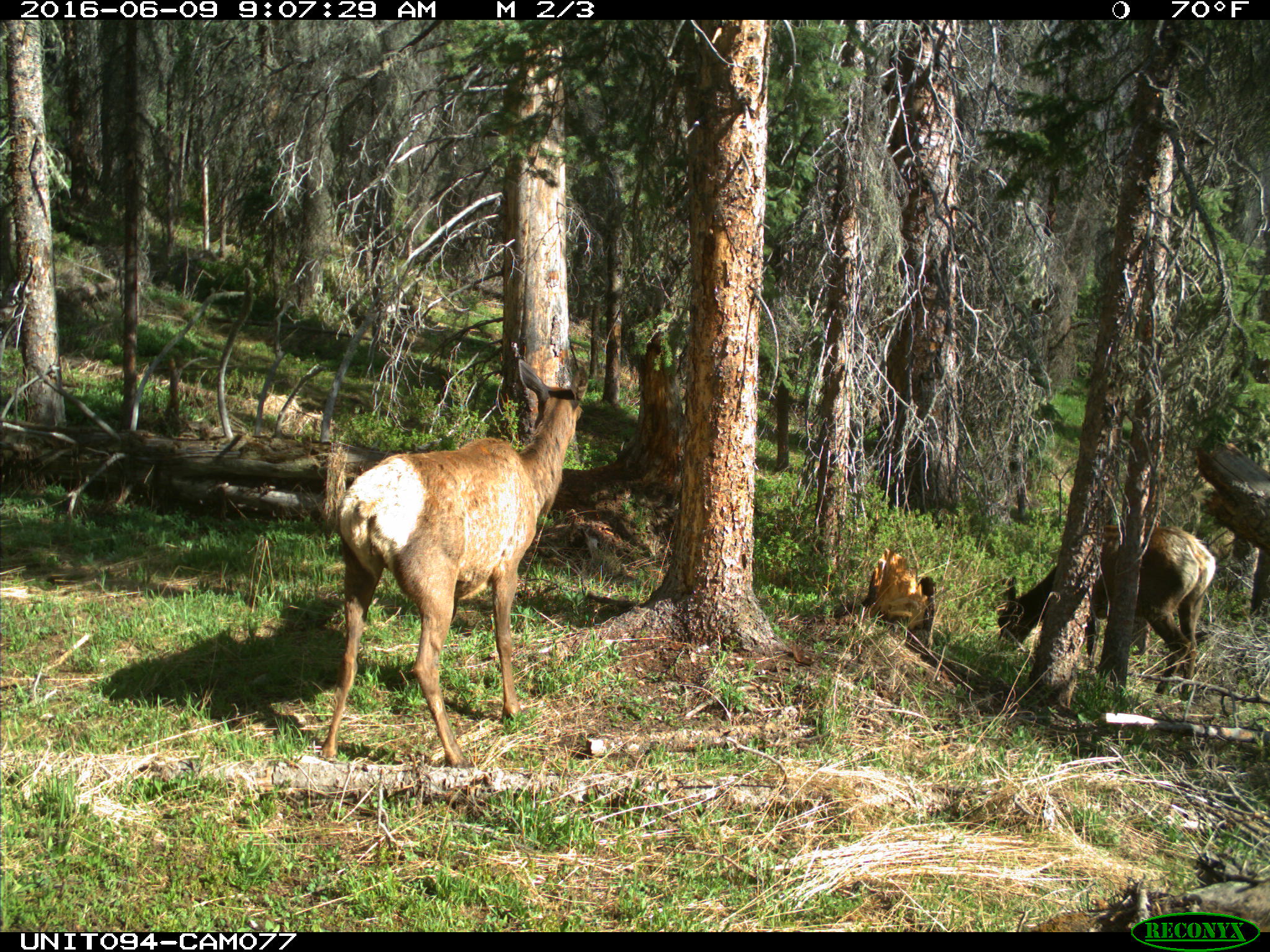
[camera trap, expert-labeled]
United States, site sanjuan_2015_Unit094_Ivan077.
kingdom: Animalia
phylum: Chordata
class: Mammalia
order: Artiodactyla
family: Cervidae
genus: Cervus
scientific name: Cervus elaphus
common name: red deer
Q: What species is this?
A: Cervus elaphus (red deer).